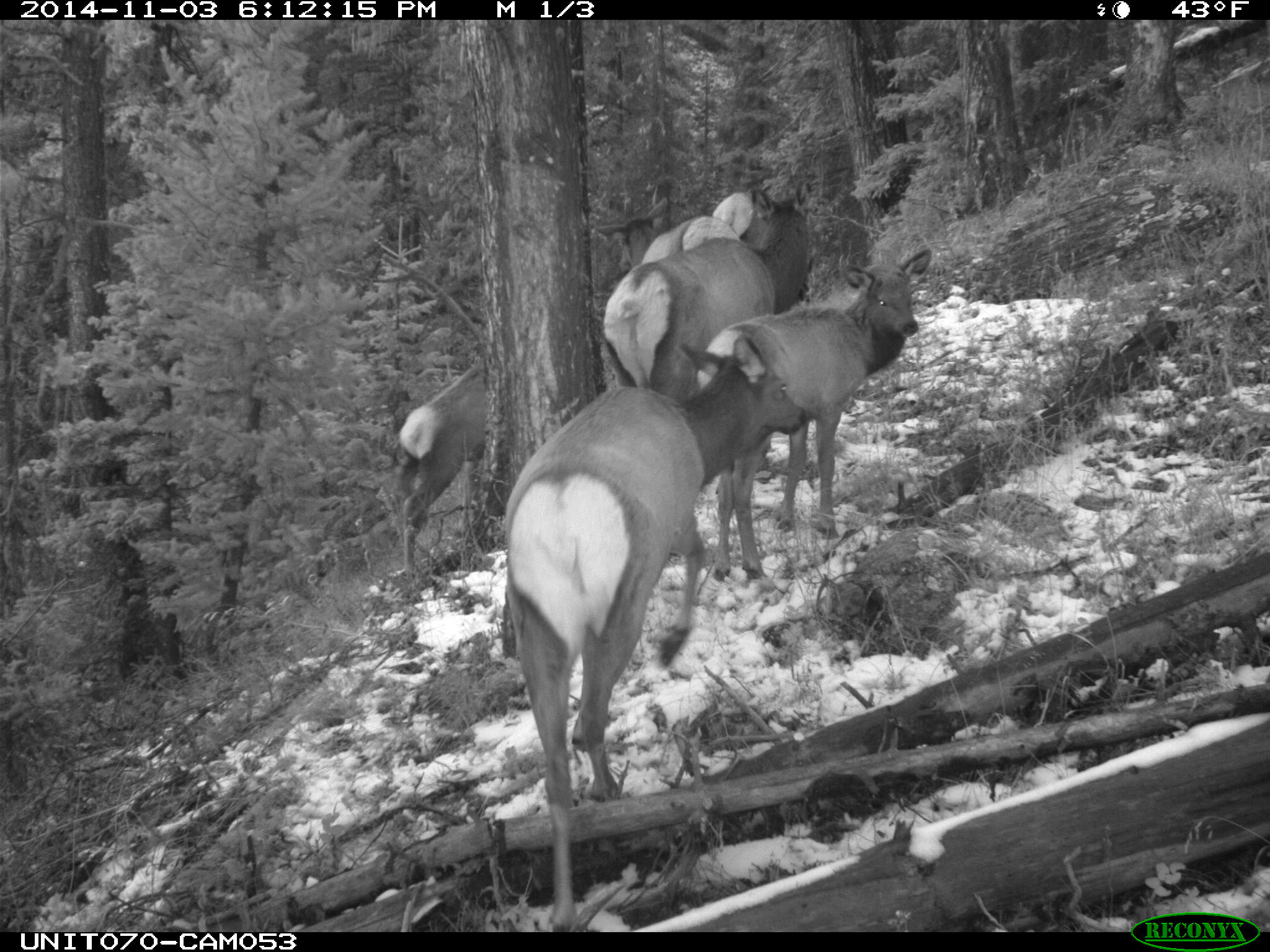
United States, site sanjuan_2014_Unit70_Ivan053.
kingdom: Animalia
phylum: Chordata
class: Mammalia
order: Artiodactyla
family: Cervidae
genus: Cervus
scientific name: Cervus elaphus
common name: red deer